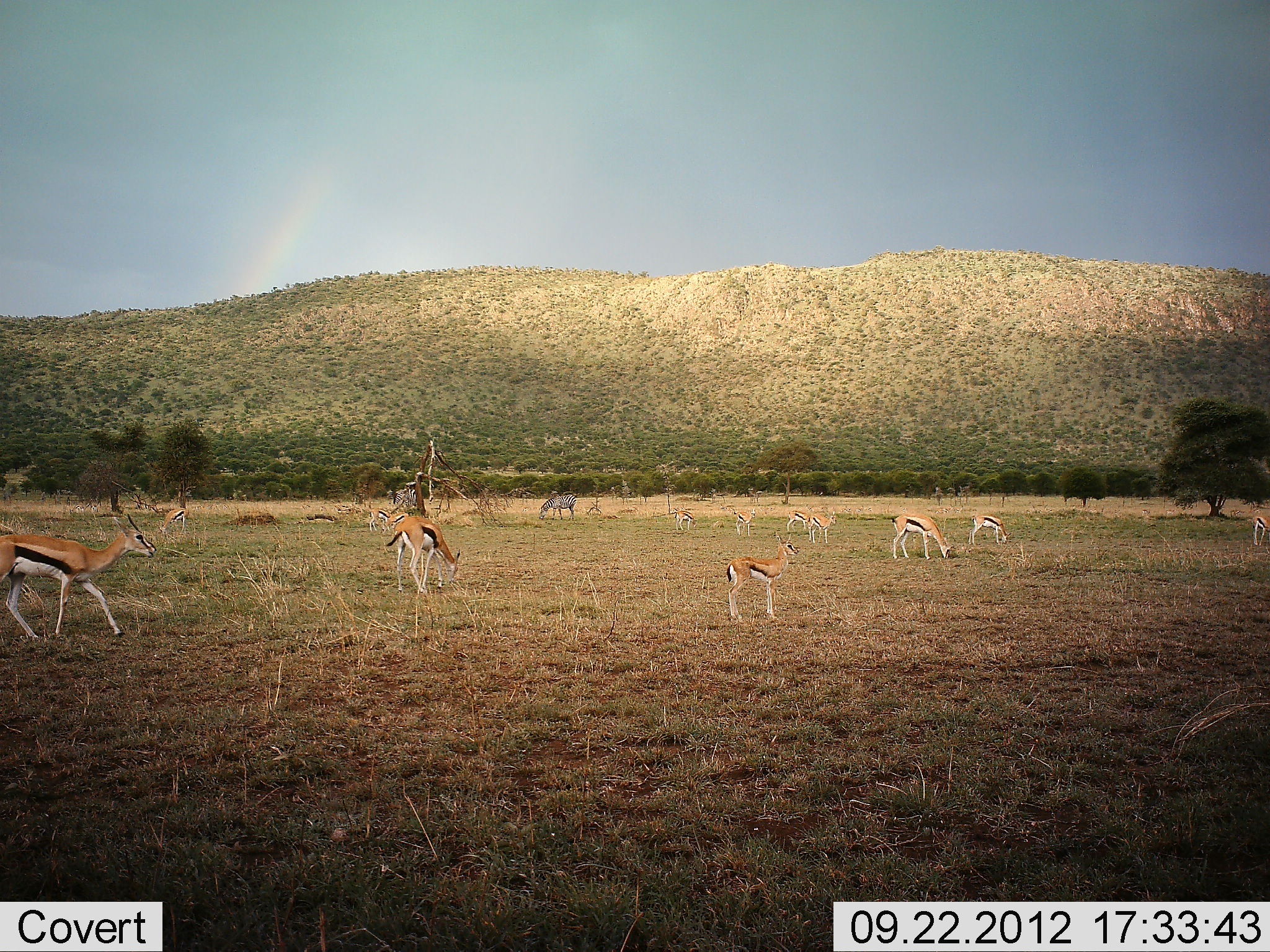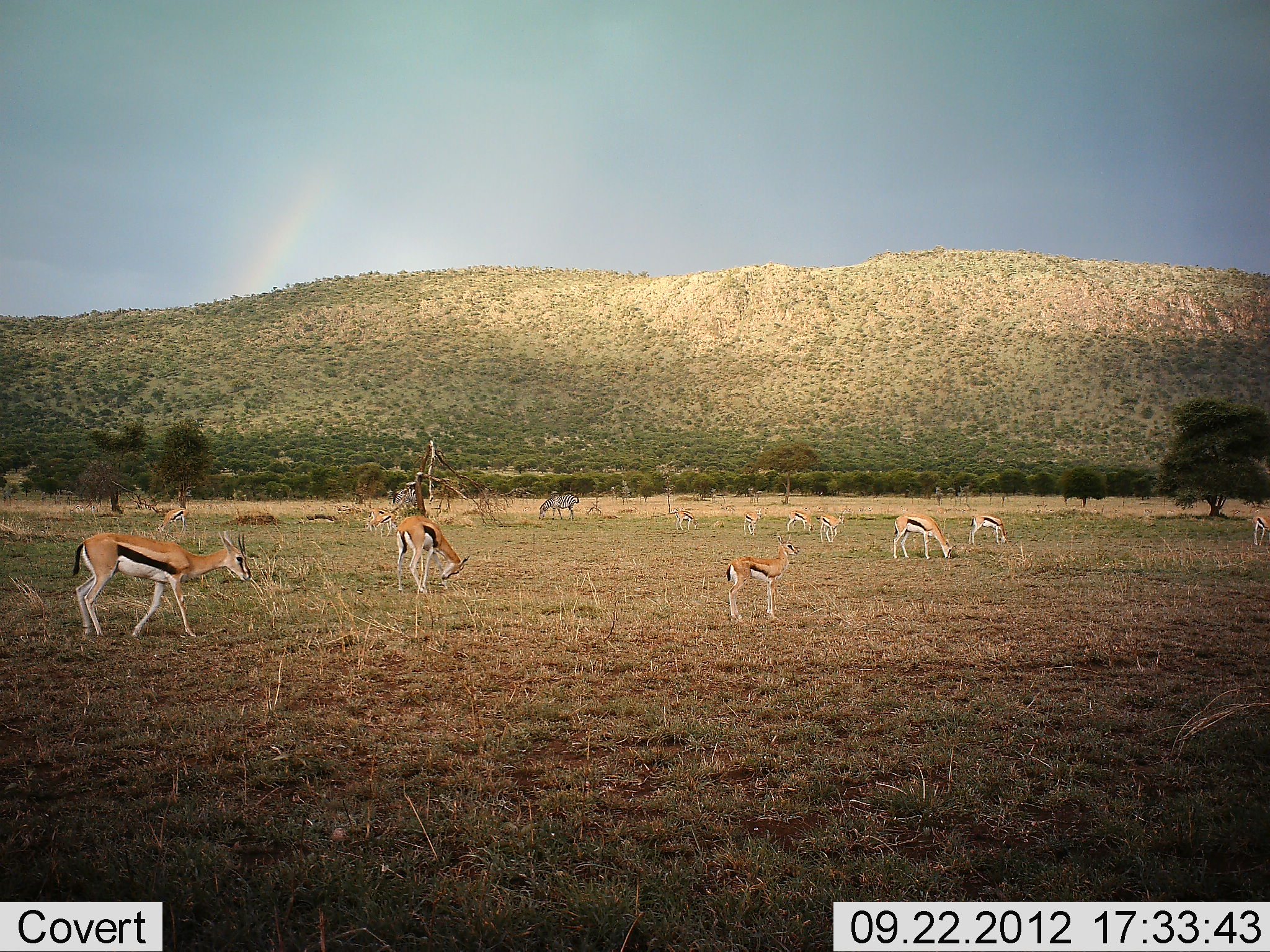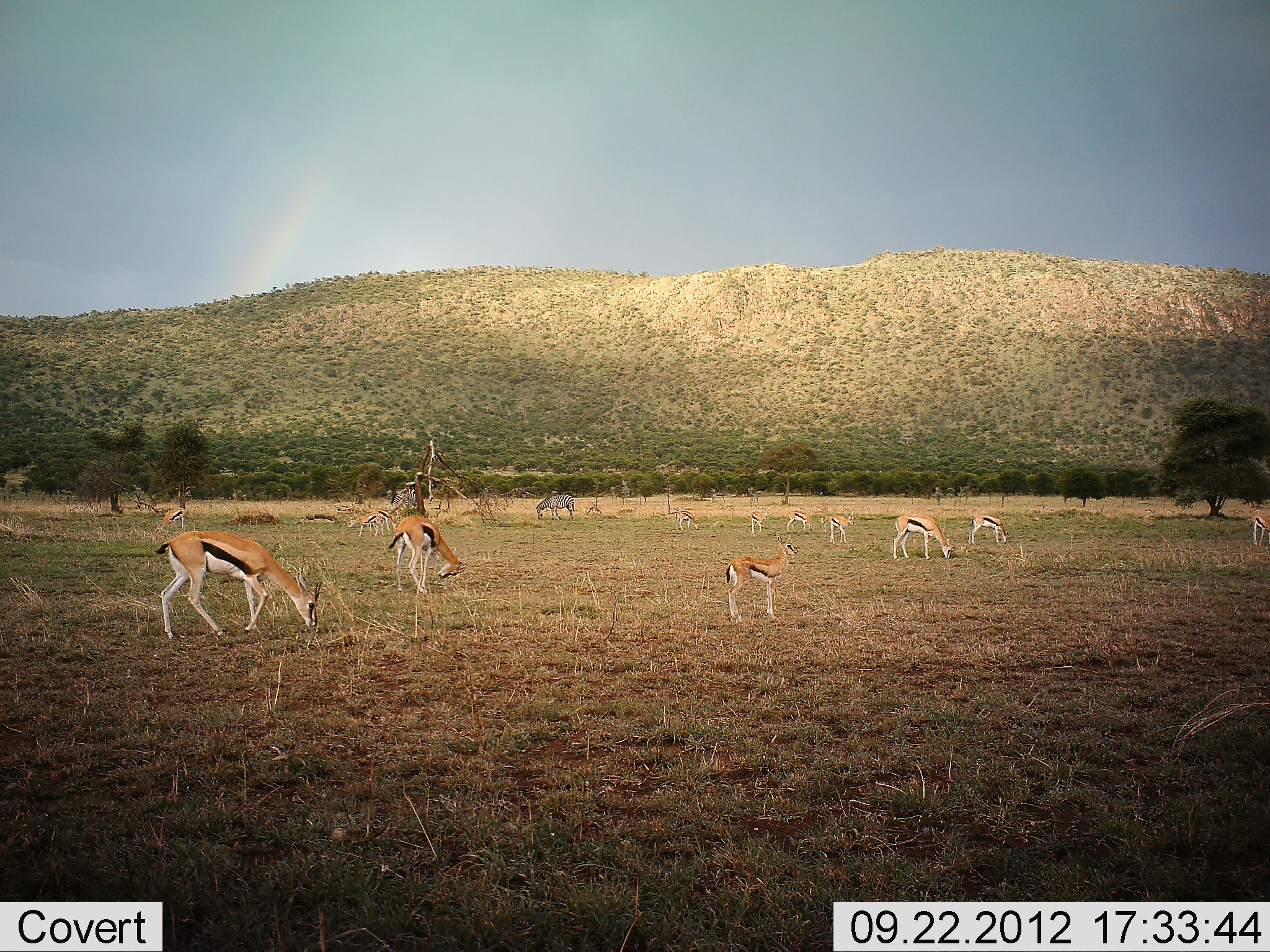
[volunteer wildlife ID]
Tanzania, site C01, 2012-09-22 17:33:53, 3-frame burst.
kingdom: Animalia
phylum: Chordata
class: Mammalia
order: Artiodactyla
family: Bovidae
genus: Eudorcas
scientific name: Eudorcas thomsonii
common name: thomson's gazelle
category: gazellethomsons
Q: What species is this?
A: Gazellethomsons (thomson's gazelle) (Eudorcas thomsonii).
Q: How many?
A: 11-50.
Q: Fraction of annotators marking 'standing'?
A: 67%.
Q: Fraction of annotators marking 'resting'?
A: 7%.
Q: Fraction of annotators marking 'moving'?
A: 47%.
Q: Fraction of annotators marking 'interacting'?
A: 7%.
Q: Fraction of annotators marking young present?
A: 40%.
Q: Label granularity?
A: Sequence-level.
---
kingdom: Animalia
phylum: Chordata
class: Mammalia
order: Perissodactyla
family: Equidae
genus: Equus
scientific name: Equus quagga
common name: plains zebra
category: zebra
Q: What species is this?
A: Zebra (plains zebra) (Equus quagga).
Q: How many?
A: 1.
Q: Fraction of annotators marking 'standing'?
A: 40%.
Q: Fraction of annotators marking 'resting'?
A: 0%.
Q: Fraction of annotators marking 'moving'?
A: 0%.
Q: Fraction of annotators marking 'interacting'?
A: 0%.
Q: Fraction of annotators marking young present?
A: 0%.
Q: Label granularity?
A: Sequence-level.